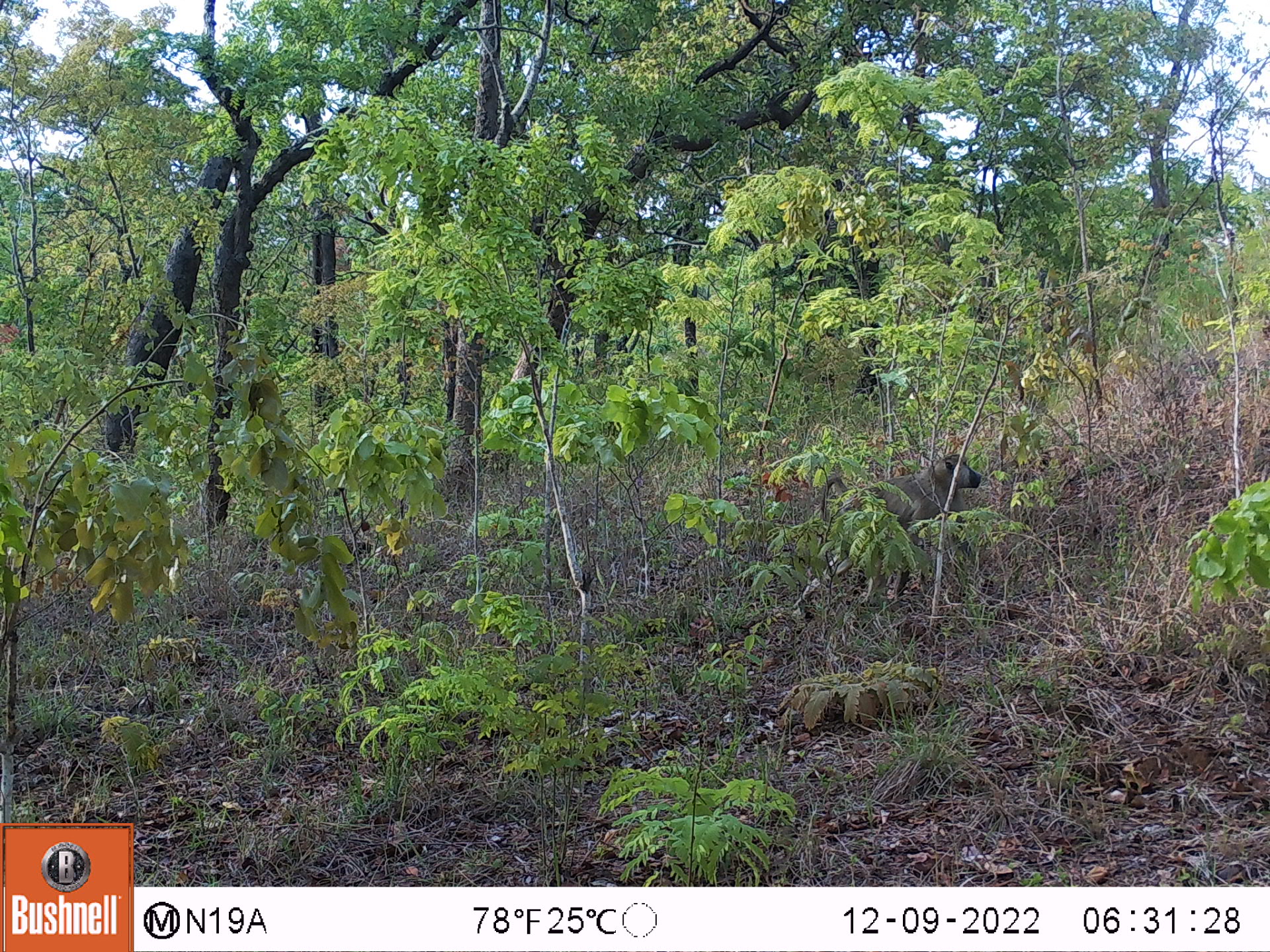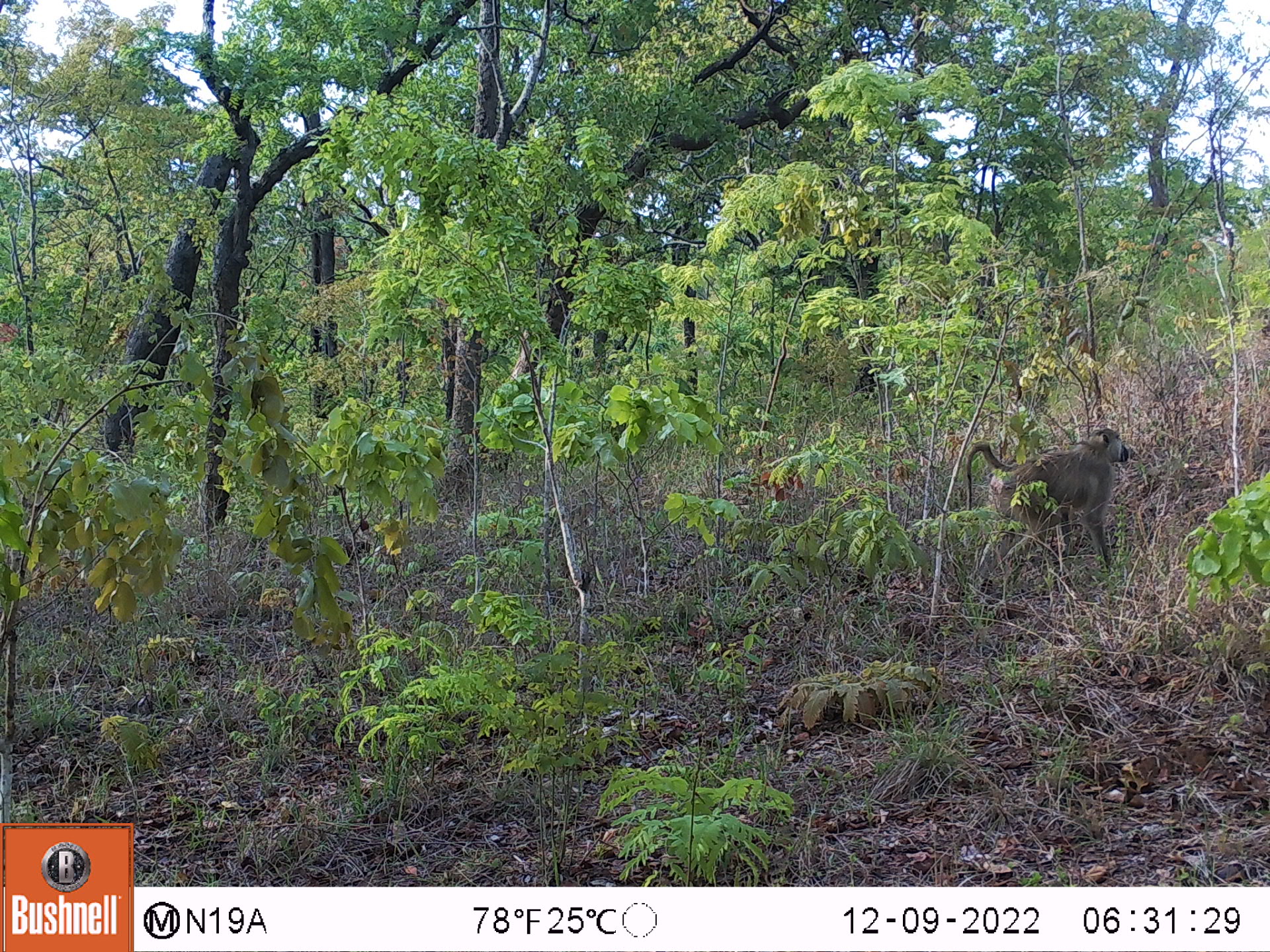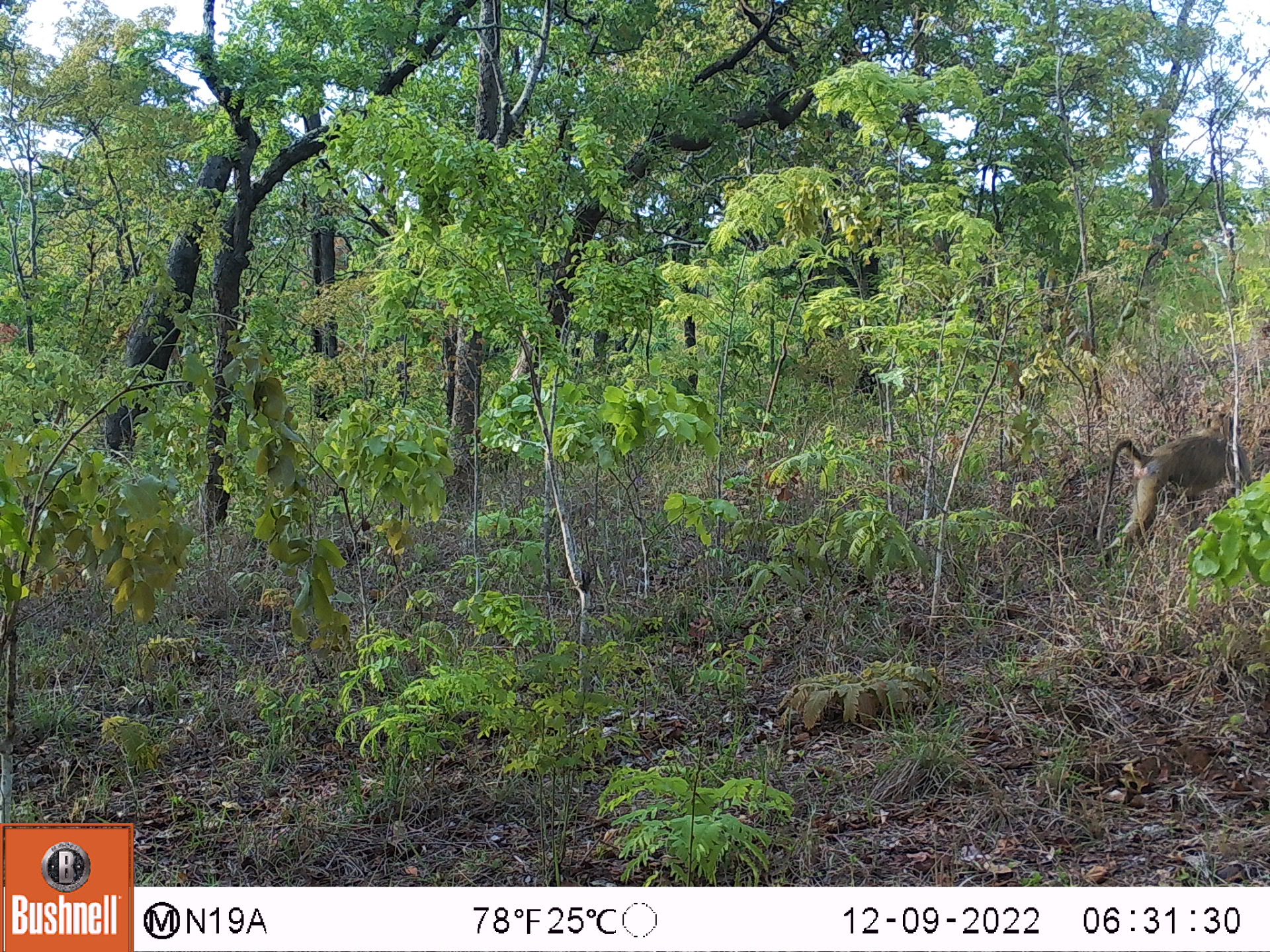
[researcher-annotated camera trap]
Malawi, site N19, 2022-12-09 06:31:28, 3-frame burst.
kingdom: Animalia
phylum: Chordata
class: Mammalia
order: Primates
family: Cercopithecidae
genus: Papio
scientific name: Papio cynocephalus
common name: yellow baboon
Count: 1.